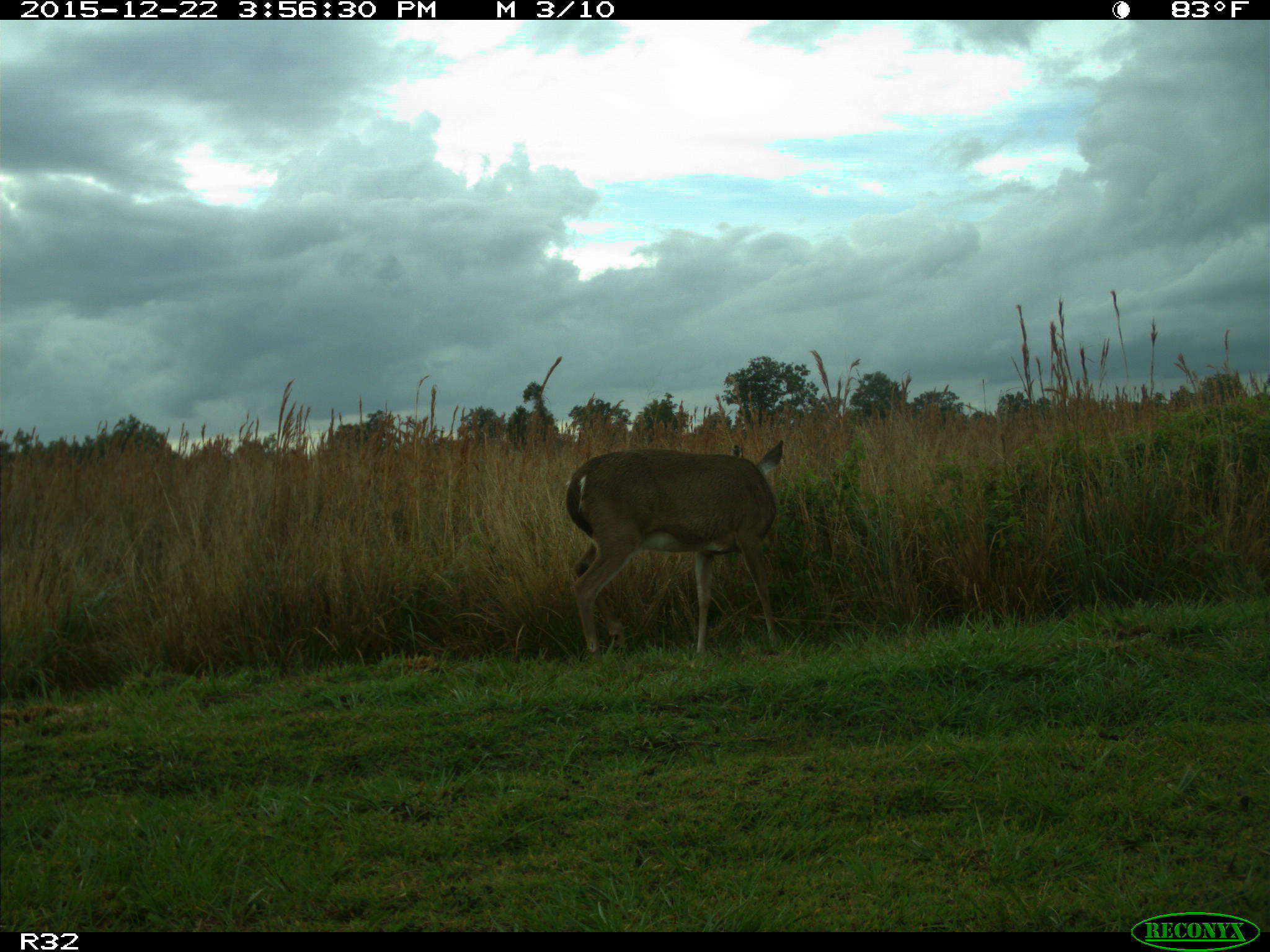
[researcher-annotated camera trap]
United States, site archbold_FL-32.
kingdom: Animalia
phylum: Chordata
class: Mammalia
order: Artiodactyla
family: Cervidae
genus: Odocoileus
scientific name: Odocoileus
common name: deer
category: unidentified deer